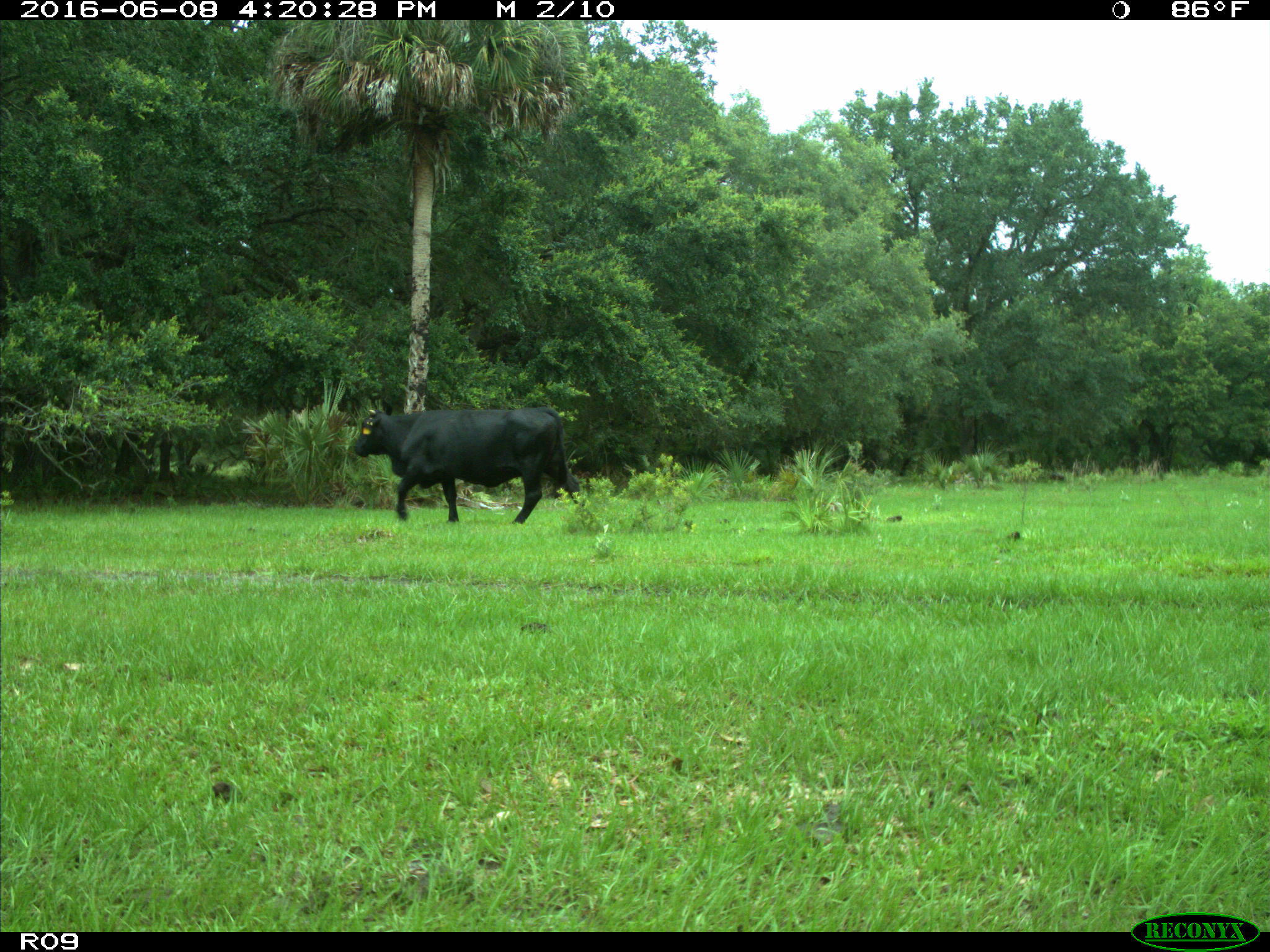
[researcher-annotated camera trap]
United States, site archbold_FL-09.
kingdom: Animalia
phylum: Chordata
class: Mammalia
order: Artiodactyla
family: Bovidae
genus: Bos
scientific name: Bos taurus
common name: domestic cow